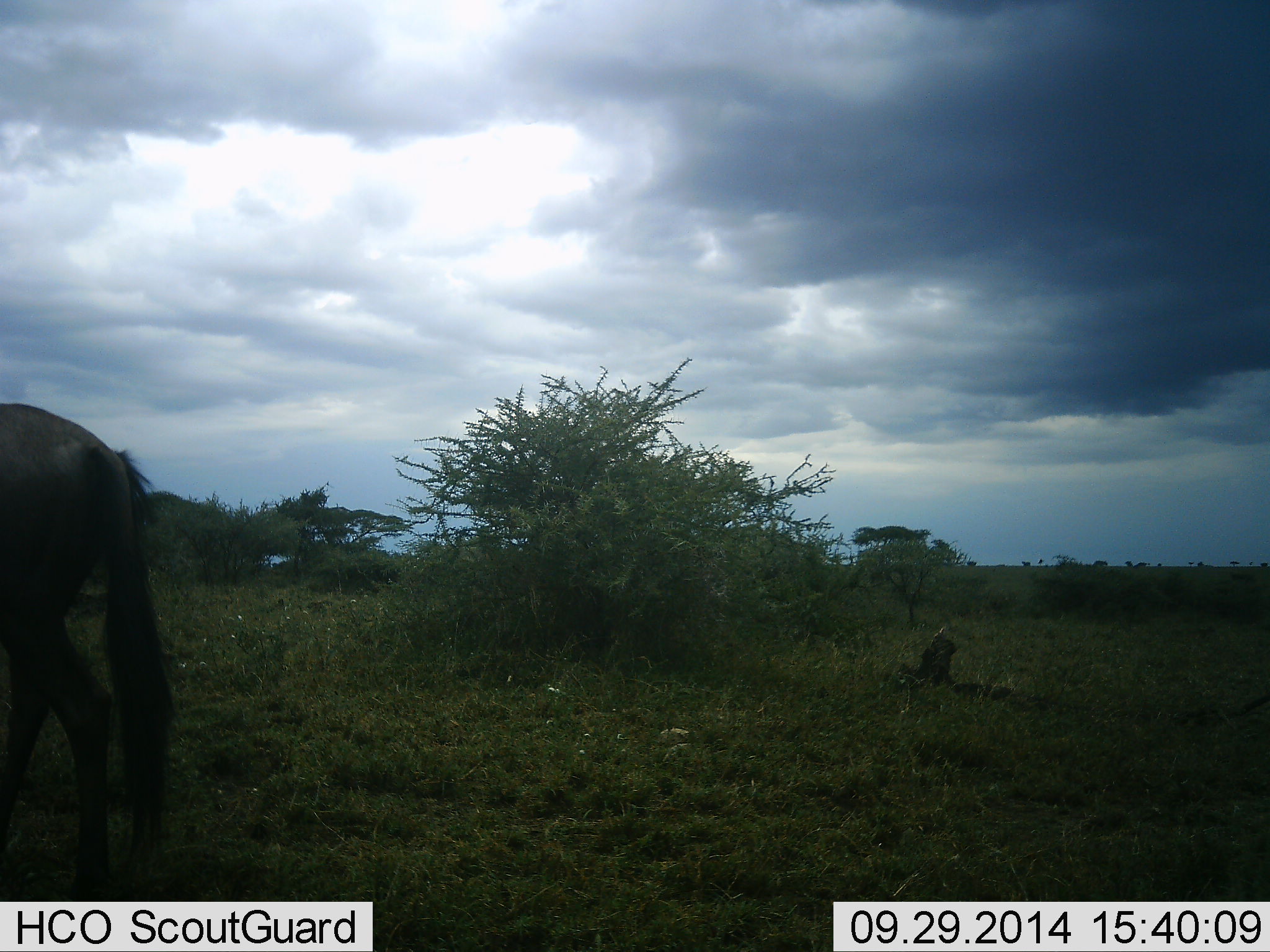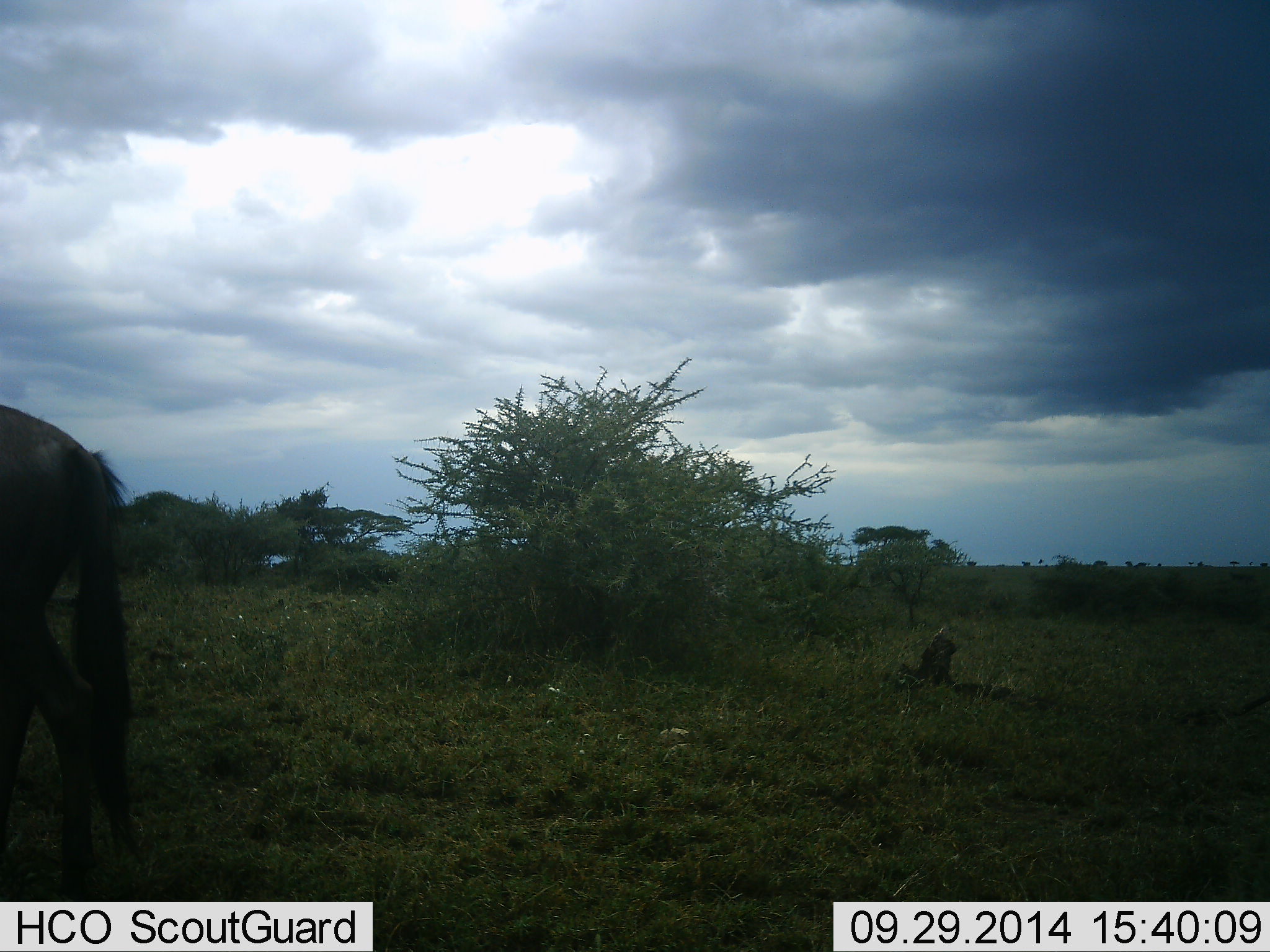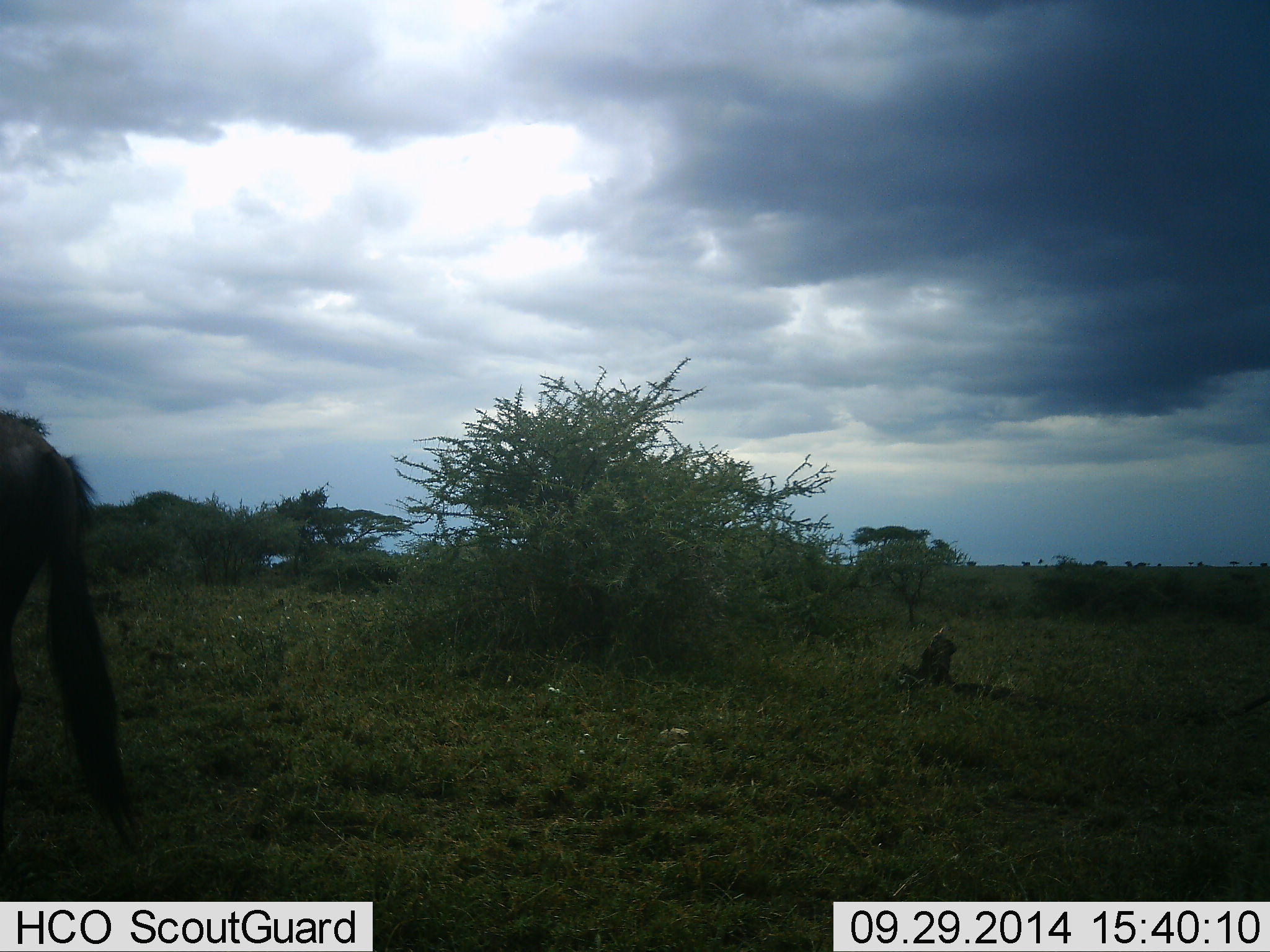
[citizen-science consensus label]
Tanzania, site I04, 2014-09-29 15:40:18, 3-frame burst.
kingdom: Animalia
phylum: Chordata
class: Mammalia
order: Artiodactyla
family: Bovidae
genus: Connochaetes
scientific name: Connochaetes taurinus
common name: blue wildebeest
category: wildebeest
Wildebeest (blue wildebeest) (Connochaetes taurinus), count 1. Behavior (volunteer vote fractions): standing 10%, resting 0%, moving 80%, interacting 0%. Young present (vote fraction): 0%. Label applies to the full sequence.